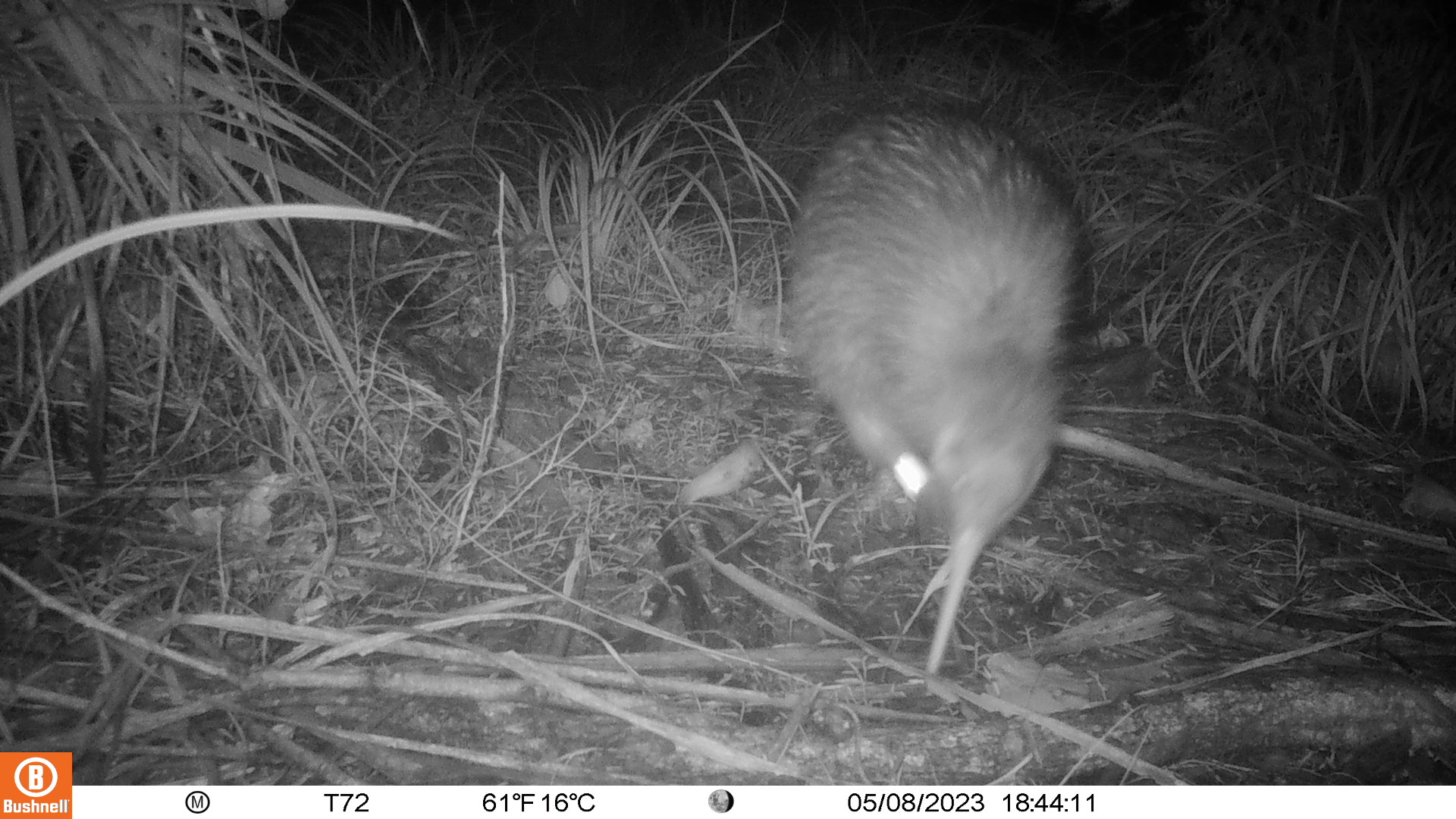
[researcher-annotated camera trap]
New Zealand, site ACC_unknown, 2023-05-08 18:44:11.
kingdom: Animalia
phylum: Chordata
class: Aves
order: Apterygiformes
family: Apterygidae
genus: Apteryx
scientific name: Apteryx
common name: kiwi